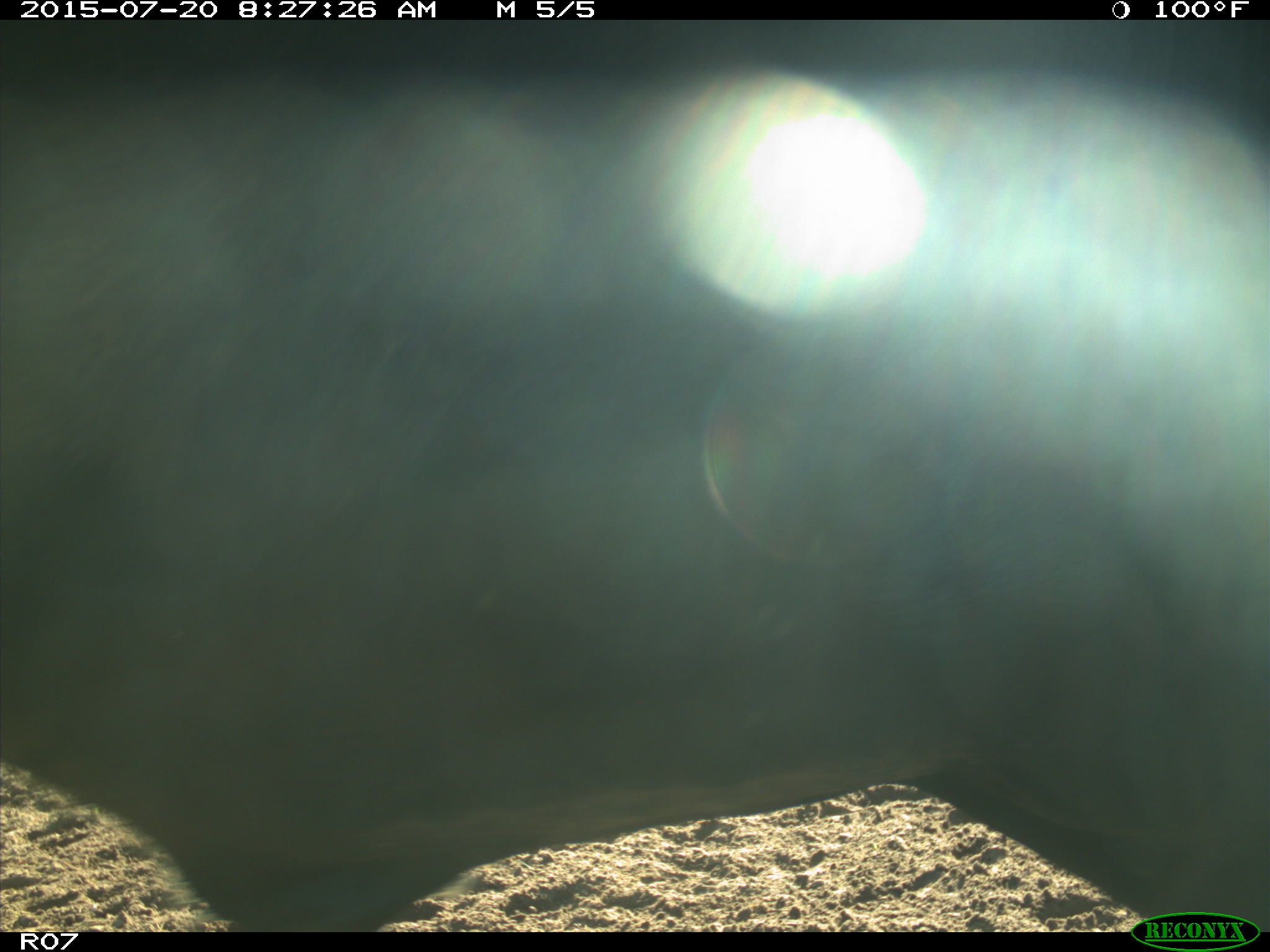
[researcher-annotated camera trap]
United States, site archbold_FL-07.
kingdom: Animalia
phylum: Chordata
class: Mammalia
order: Artiodactyla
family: Bovidae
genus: Bos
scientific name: Bos taurus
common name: domestic cow